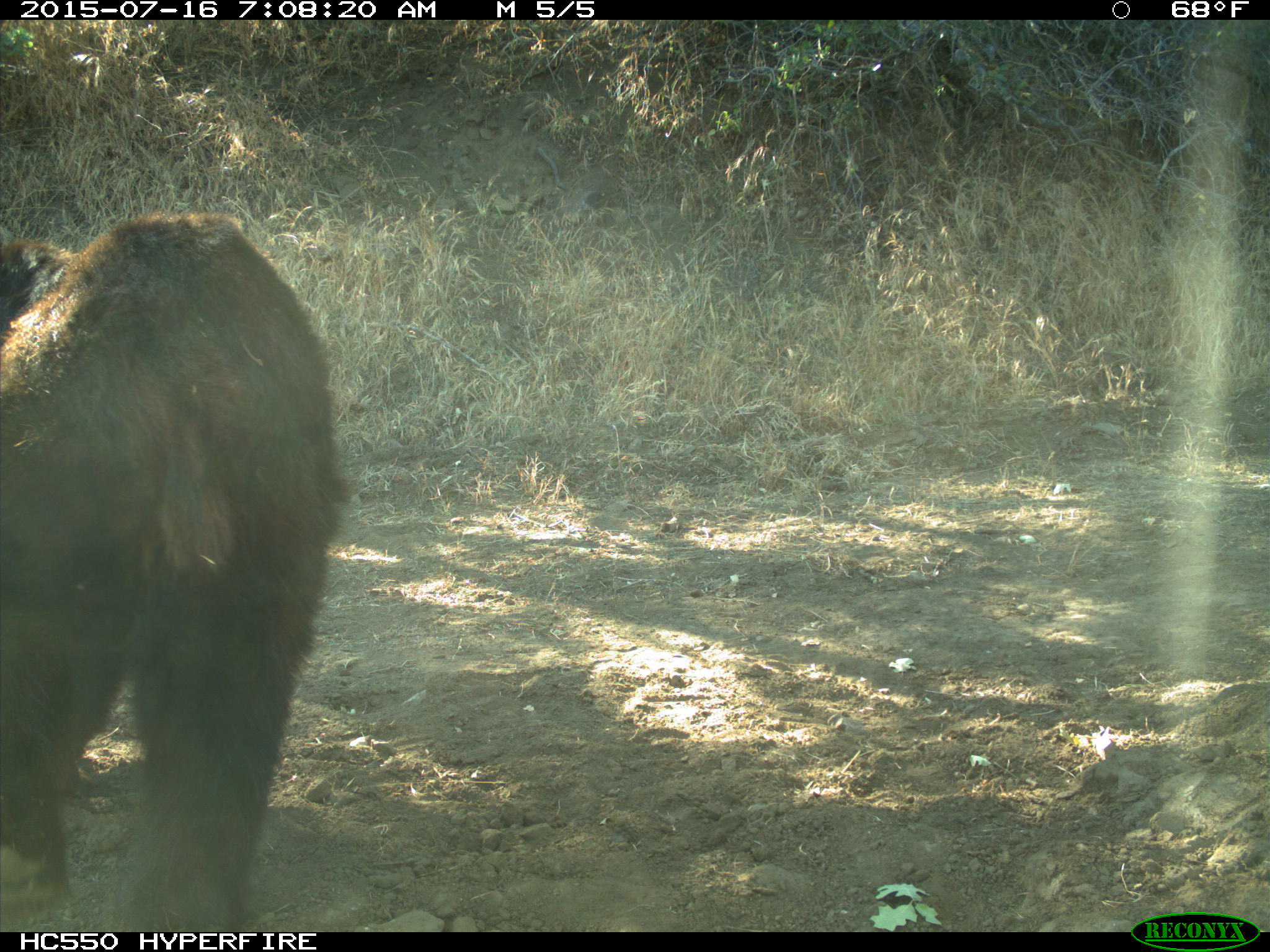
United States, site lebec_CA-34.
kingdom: Animalia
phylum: Chordata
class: Mammalia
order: Carnivora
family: Ursidae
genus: Ursus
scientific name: Ursus americanus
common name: american black bear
Ursus americanus (american black bear).